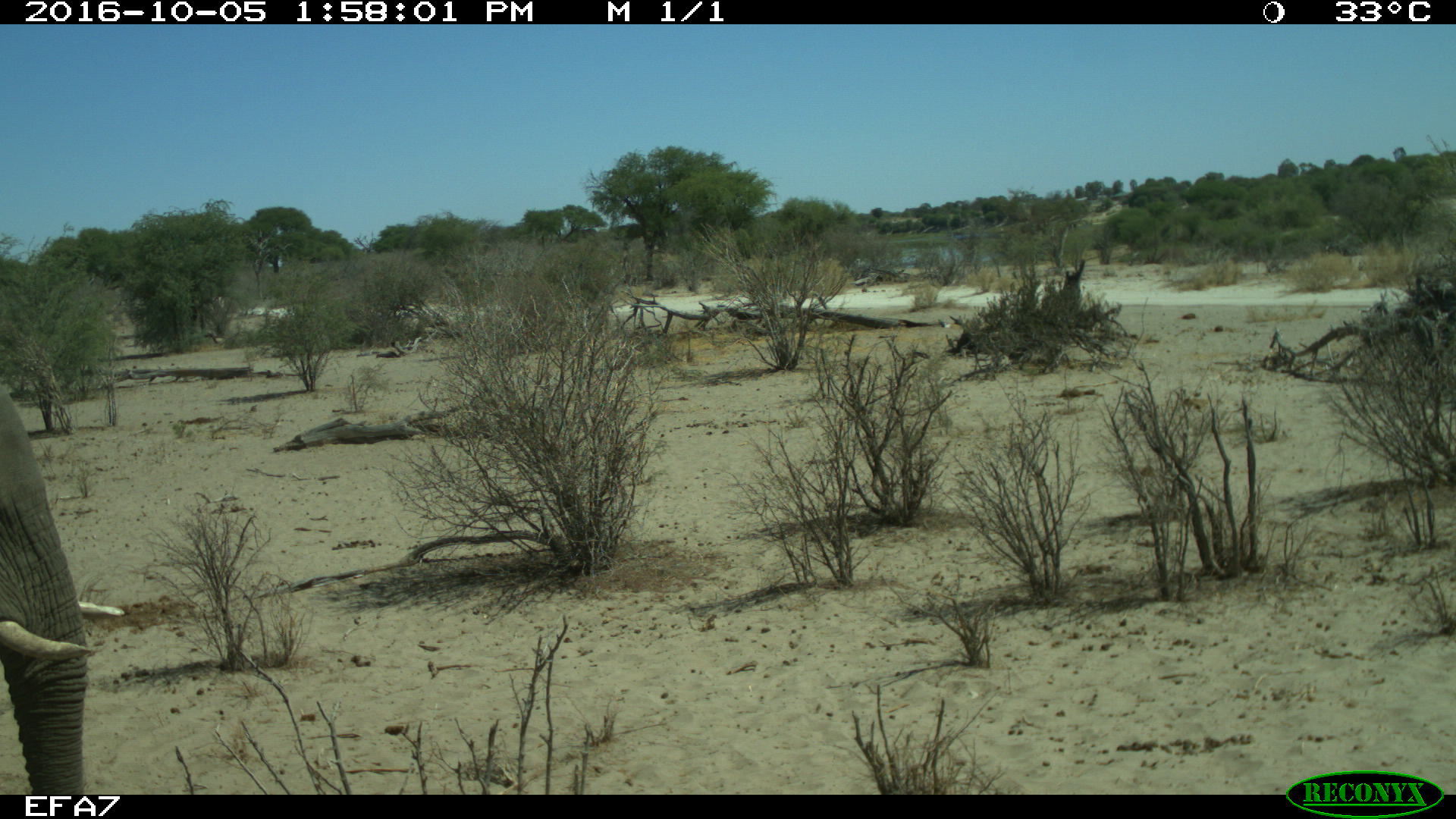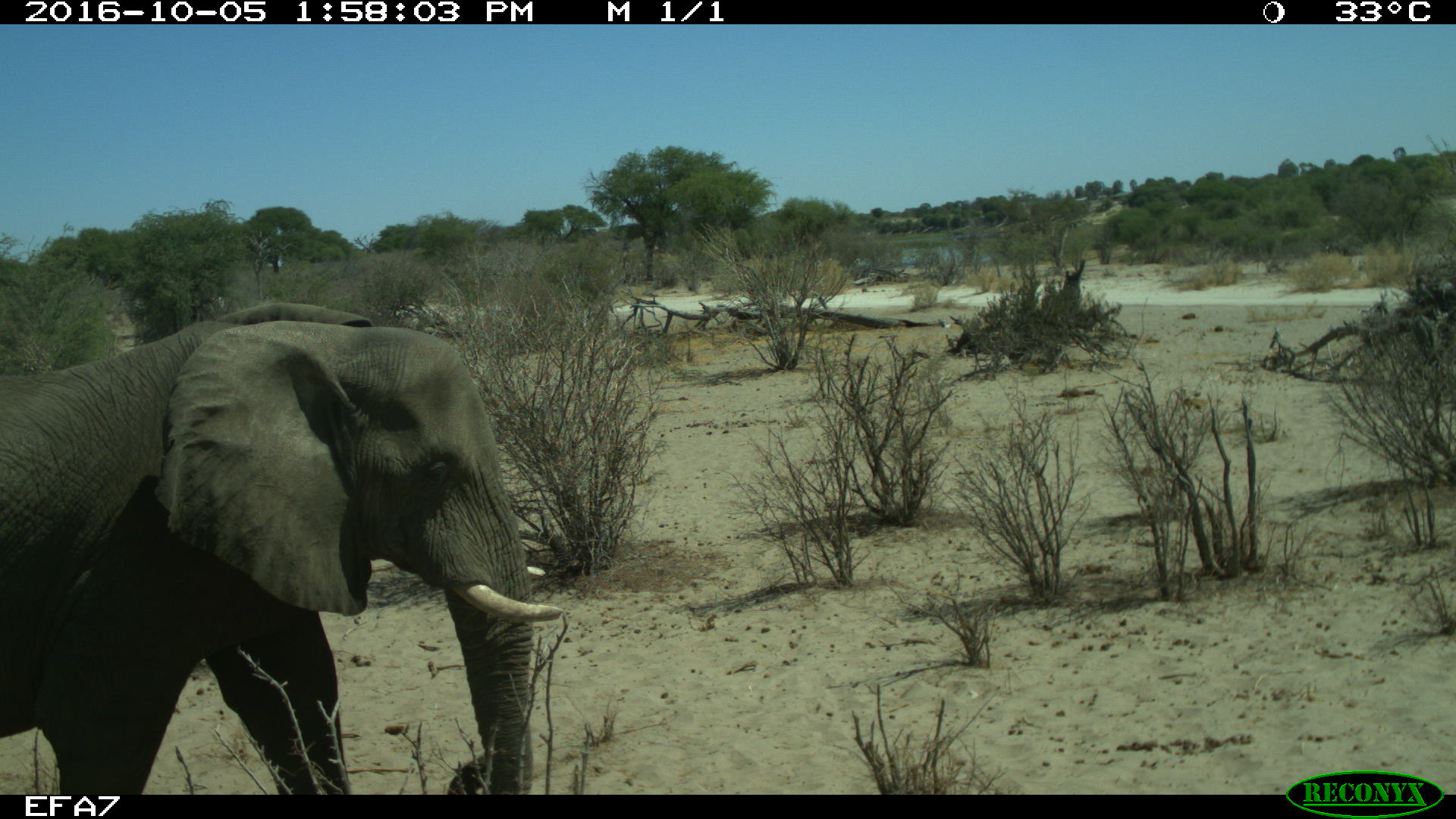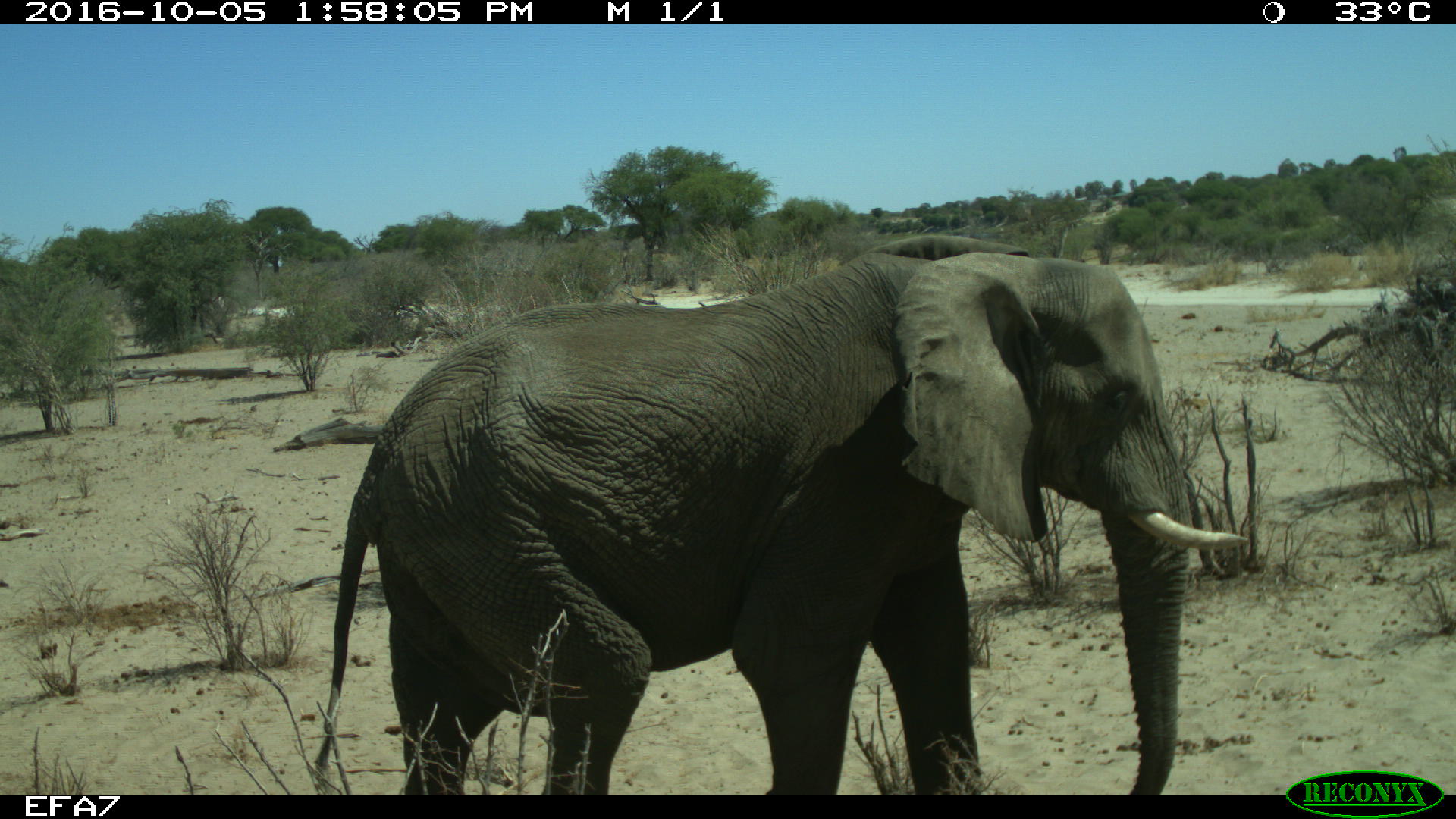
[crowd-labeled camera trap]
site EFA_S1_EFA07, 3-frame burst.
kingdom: Animalia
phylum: Chordata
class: Mammalia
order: Proboscidea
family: Elephantidae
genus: Loxodonta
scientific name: Loxodonta africana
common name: african bush elephant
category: elephant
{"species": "elephant (african bush elephant) (Loxodonta africana)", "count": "1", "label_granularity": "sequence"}